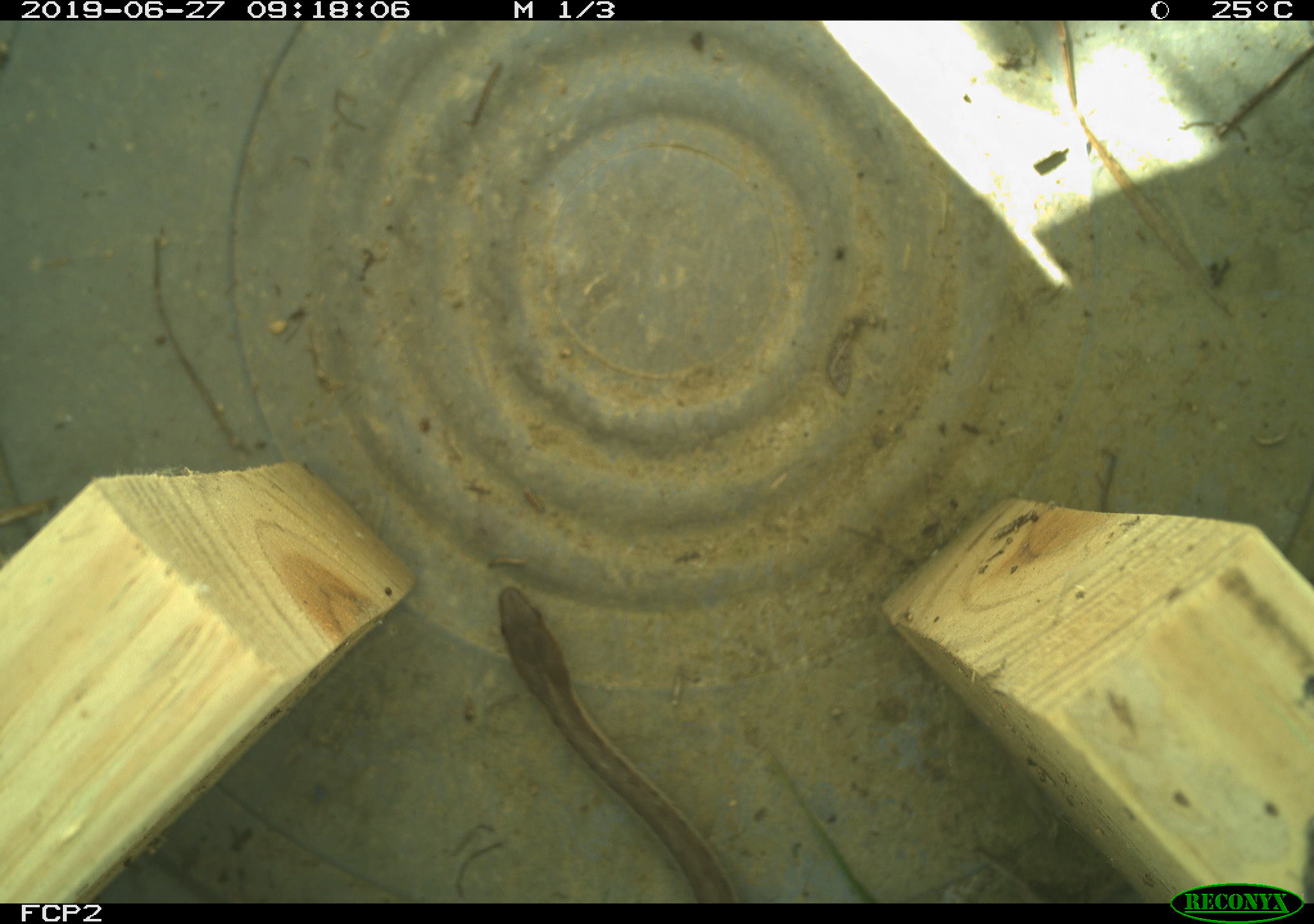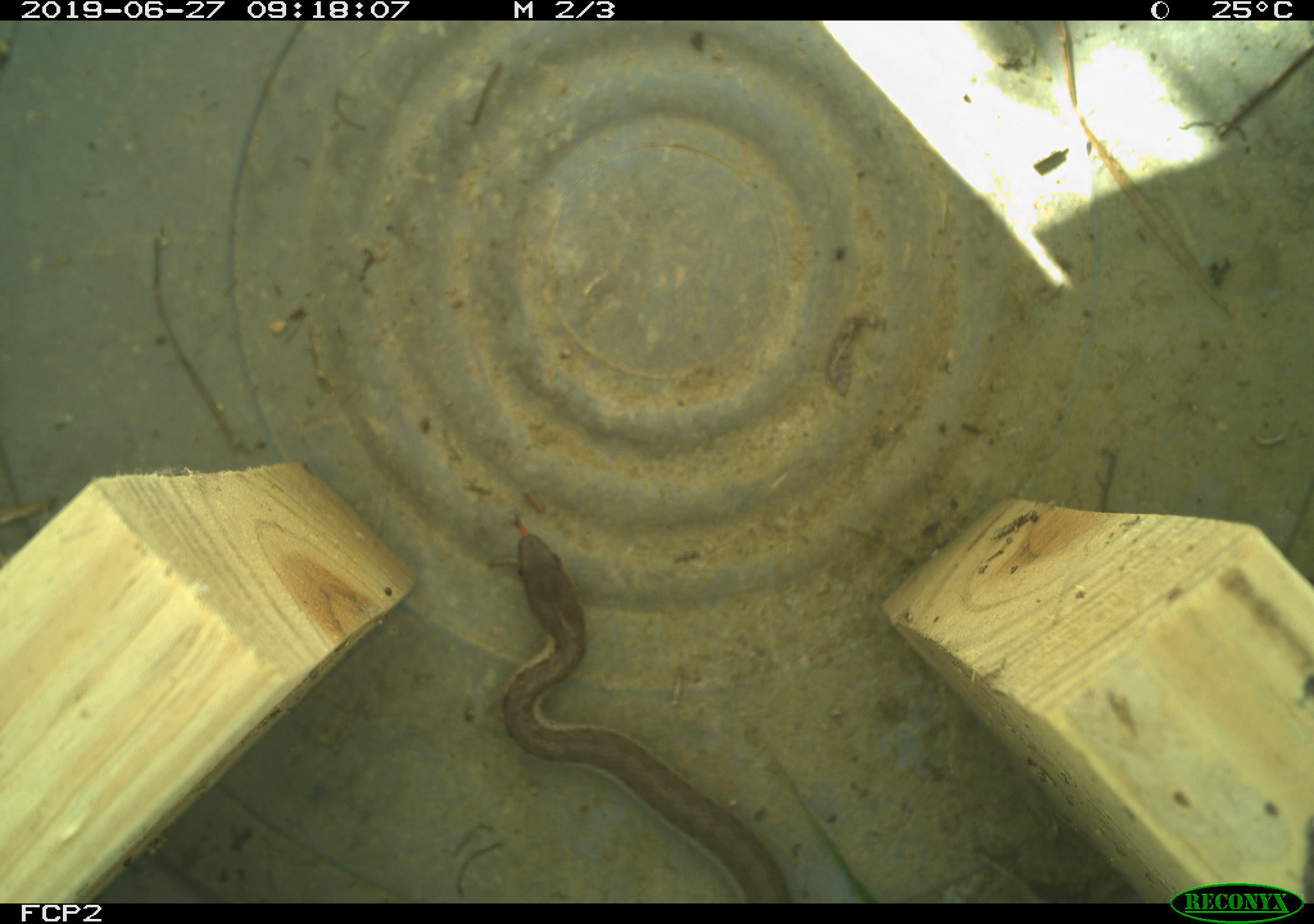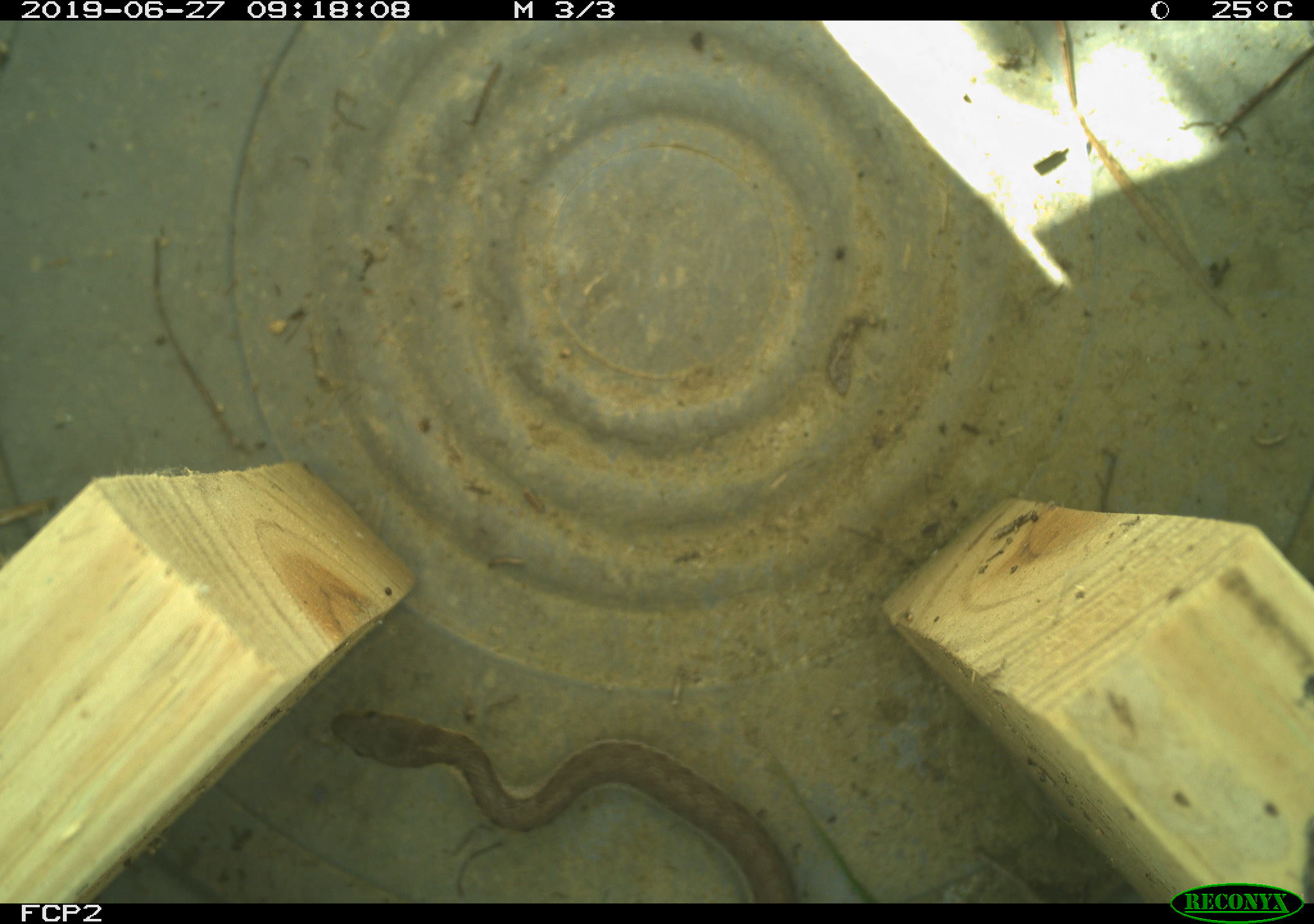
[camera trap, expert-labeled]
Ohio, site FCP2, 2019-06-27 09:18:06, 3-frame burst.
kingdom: Animalia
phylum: Chordata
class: Reptilia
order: Squamata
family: Colubridae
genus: Thamnophis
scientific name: Thamnophis sirtalis sirtalis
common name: eastern gartersnake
Eastern gartersnake (Thamnophis sirtalis sirtalis).